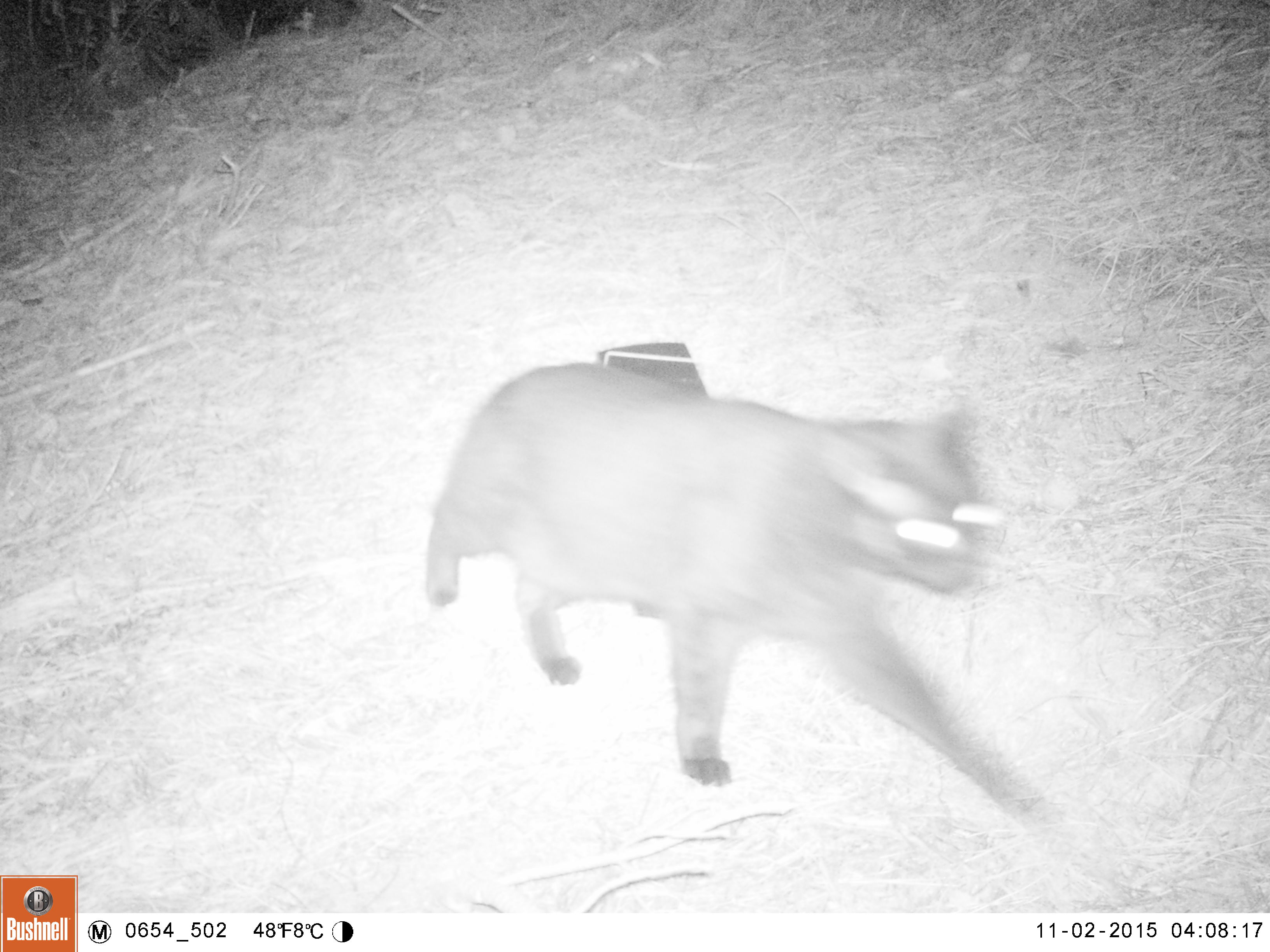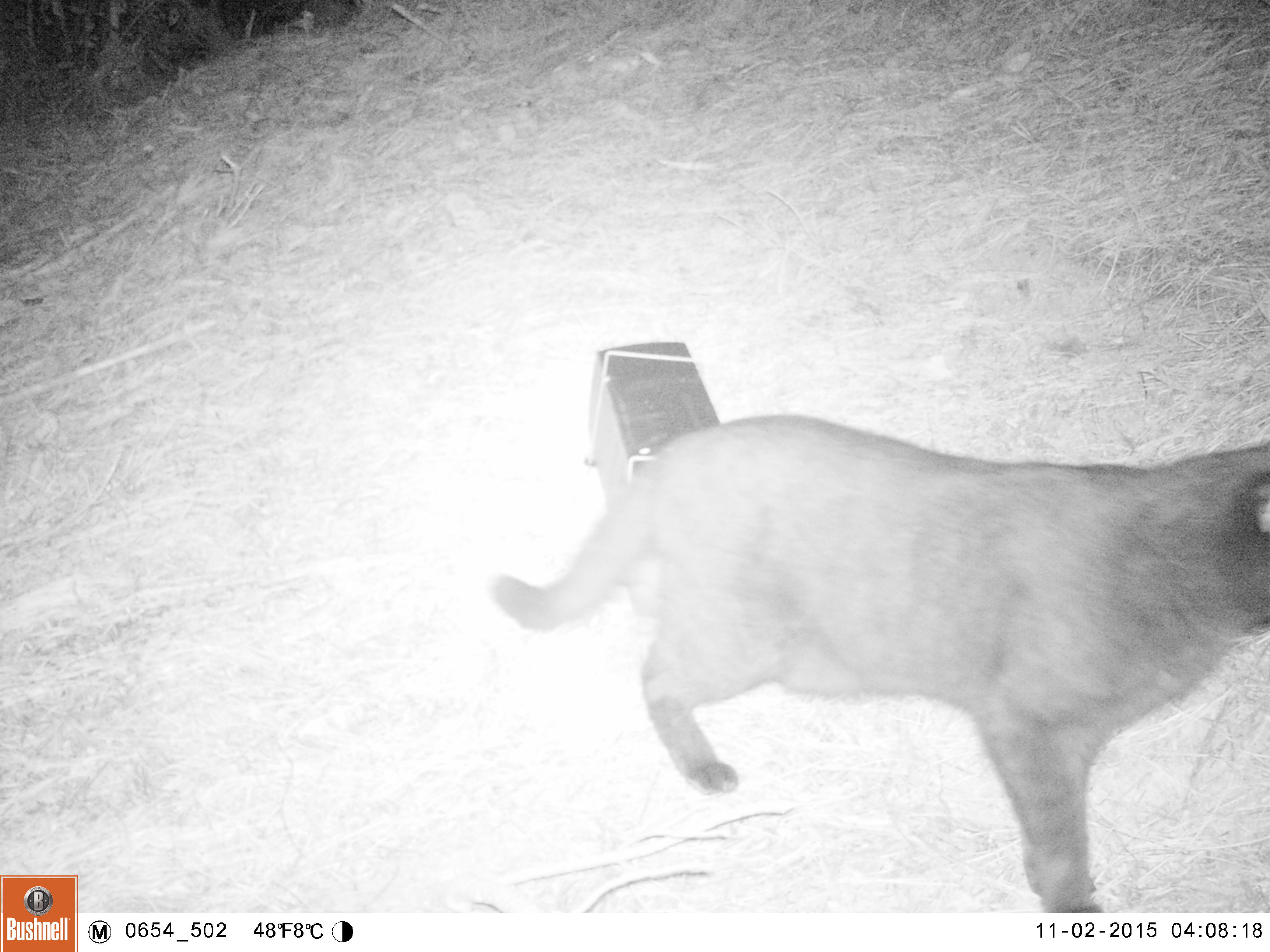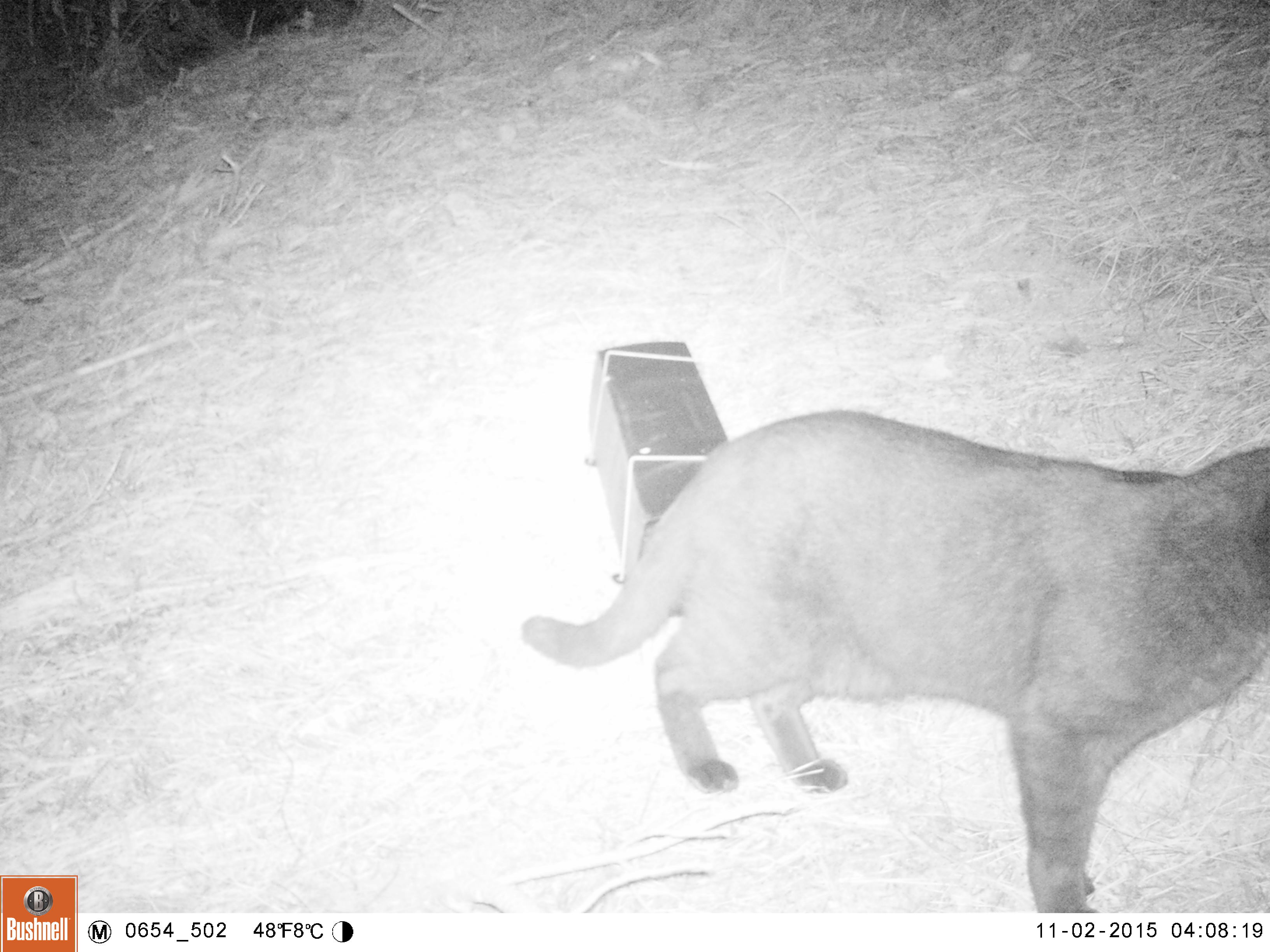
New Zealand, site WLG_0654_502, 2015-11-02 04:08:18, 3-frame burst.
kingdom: Animalia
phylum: Chordata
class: Mammalia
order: Carnivora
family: Felidae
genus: Felis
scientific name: Felis catus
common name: domestic cat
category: cat